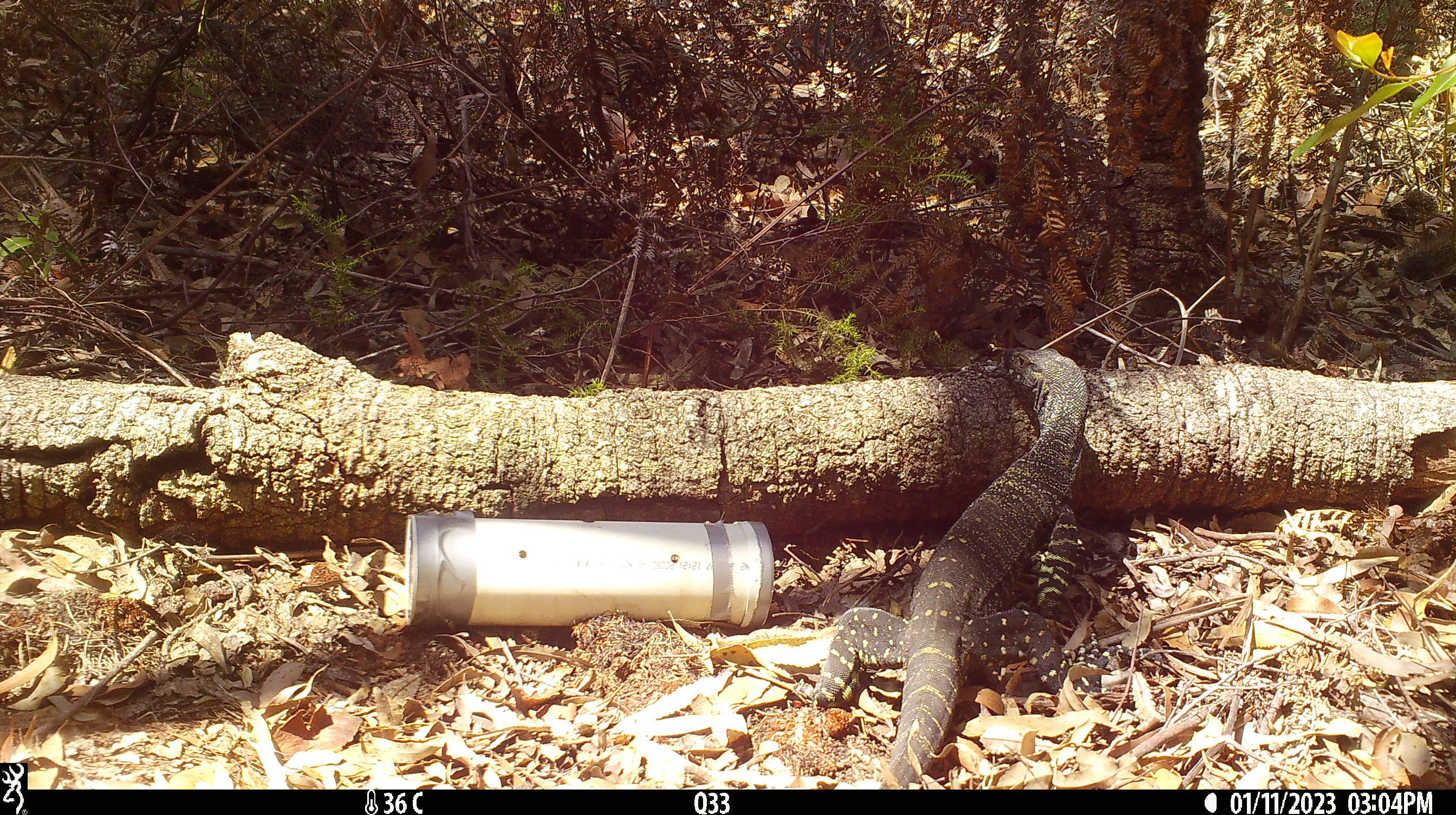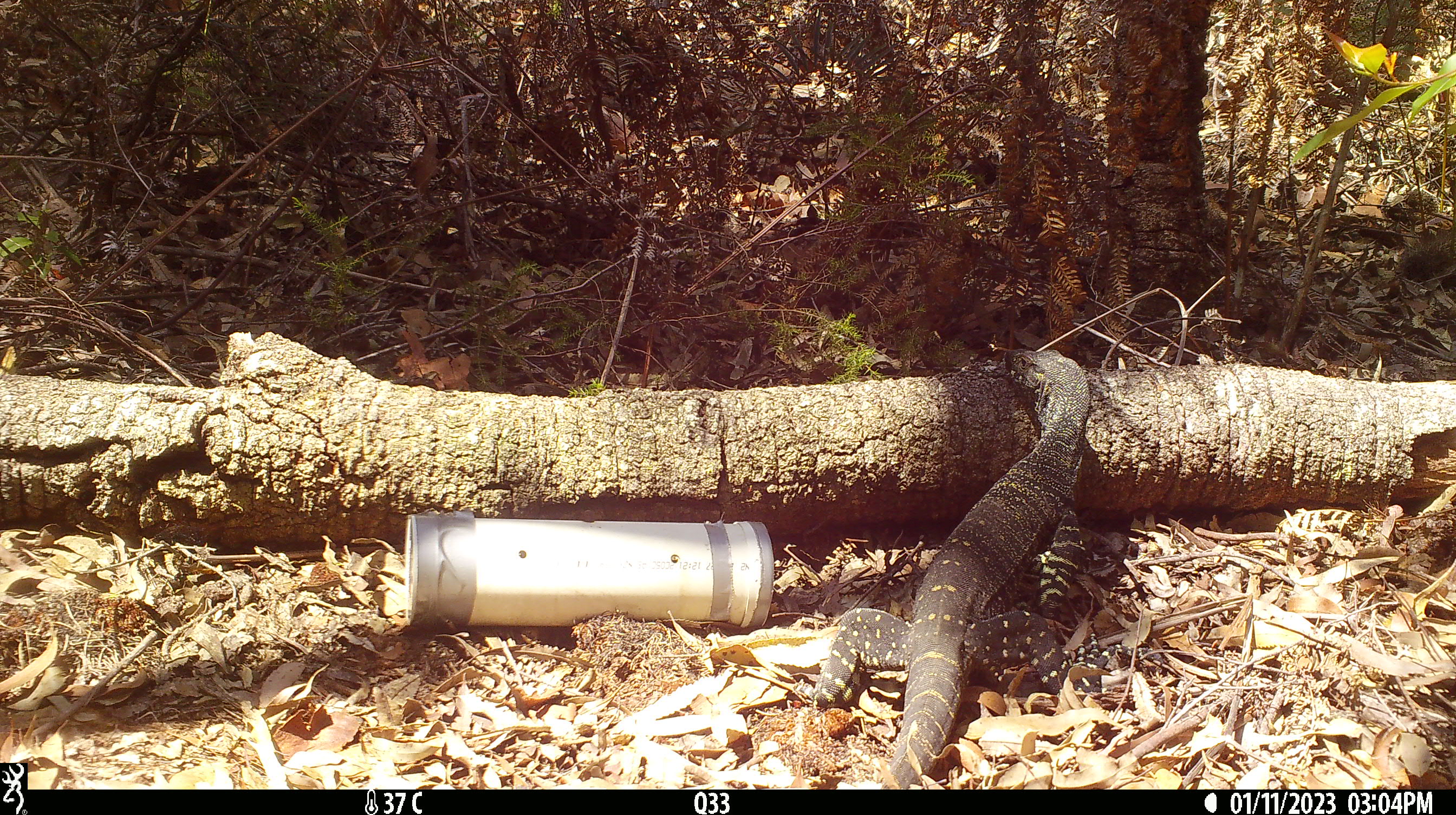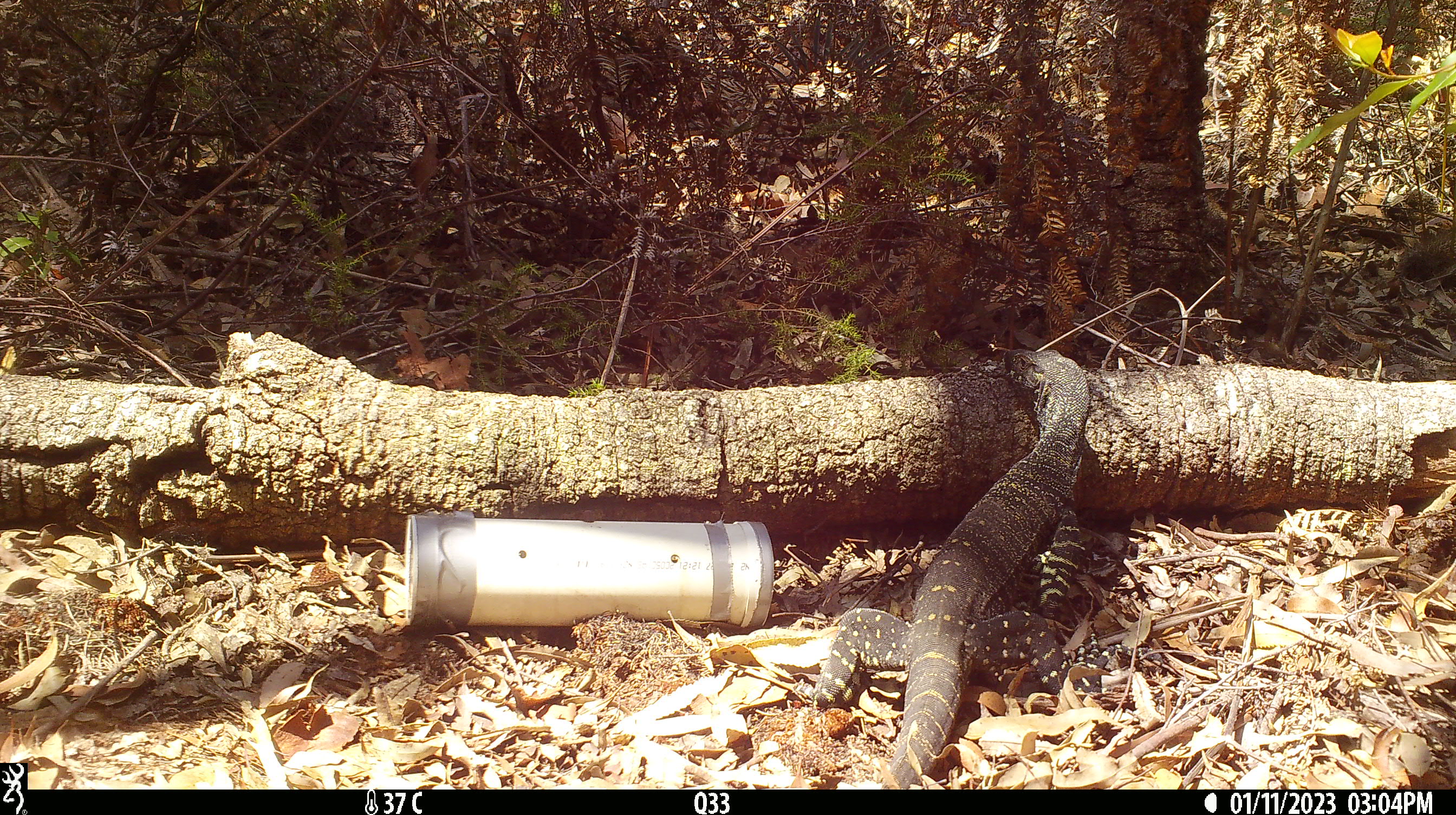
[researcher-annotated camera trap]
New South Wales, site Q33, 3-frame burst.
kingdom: Animalia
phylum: Chordata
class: Reptilia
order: Squamata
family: Varanidae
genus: Varanus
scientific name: Varanus varius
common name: lace monitor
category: goanna